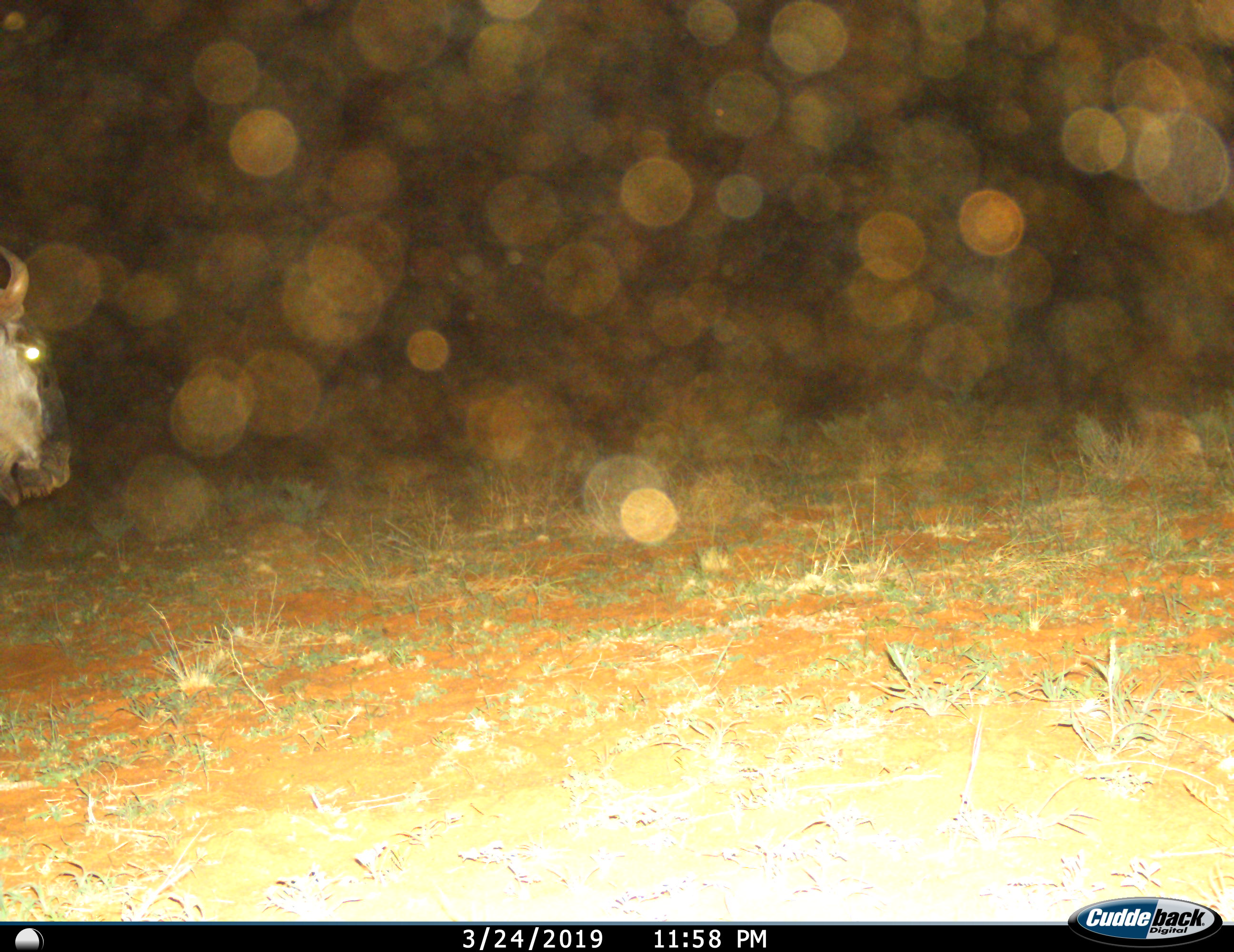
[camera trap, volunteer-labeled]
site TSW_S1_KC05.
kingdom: Animalia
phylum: Chordata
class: Mammalia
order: Artiodactyla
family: Bovidae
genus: Connochaetes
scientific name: Connochaetes taurinus taurinus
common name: blue wildebeest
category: wildebeestblue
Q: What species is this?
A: Wildebeestblue (blue wildebeest) (Connochaetes taurinus taurinus).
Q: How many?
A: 1.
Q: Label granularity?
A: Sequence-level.